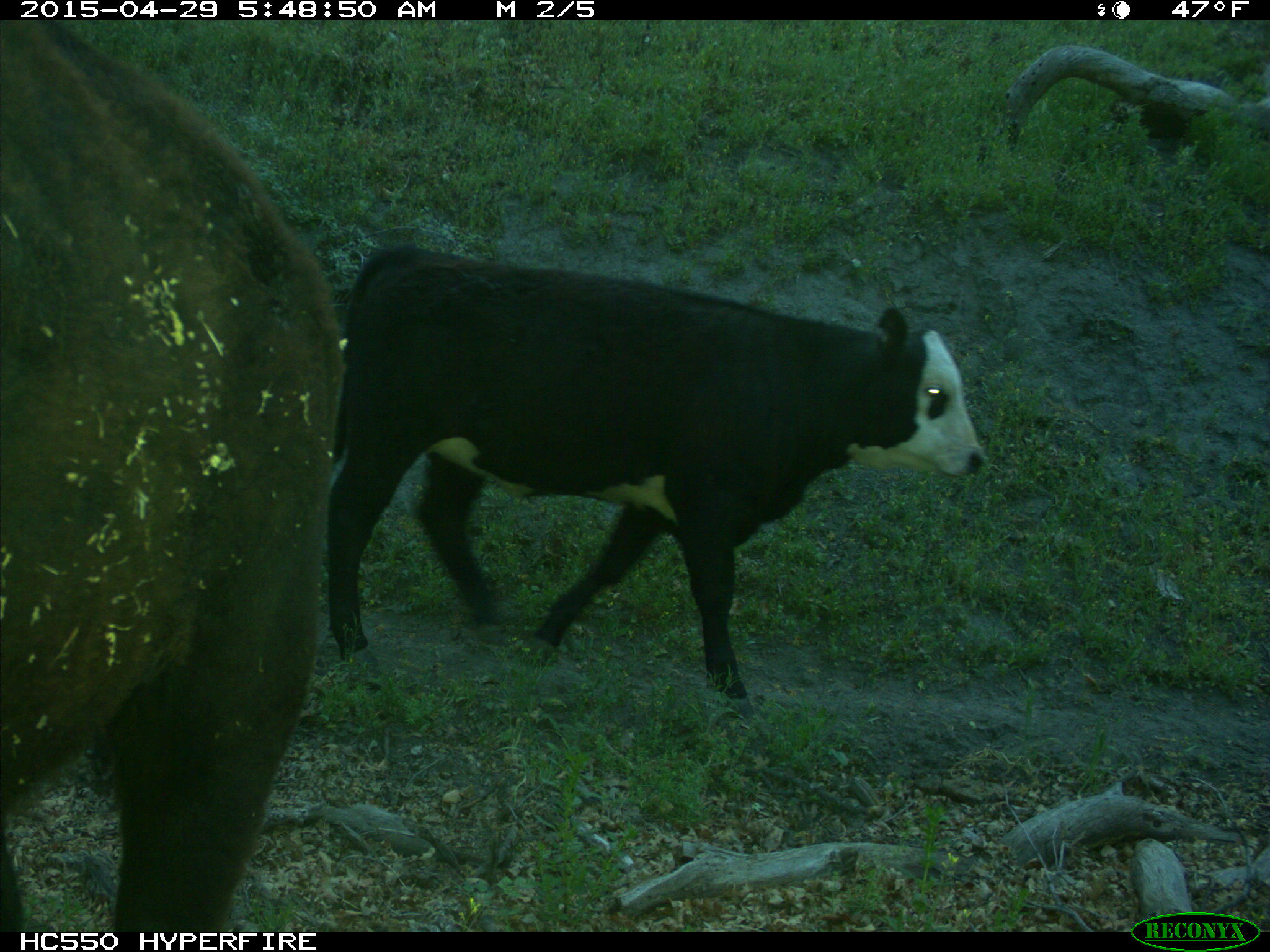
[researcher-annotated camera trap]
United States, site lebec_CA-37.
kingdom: Animalia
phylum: Chordata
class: Mammalia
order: Artiodactyla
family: Bovidae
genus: Bos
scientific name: Bos taurus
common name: domestic cow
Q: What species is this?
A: Bos taurus (domestic cow).